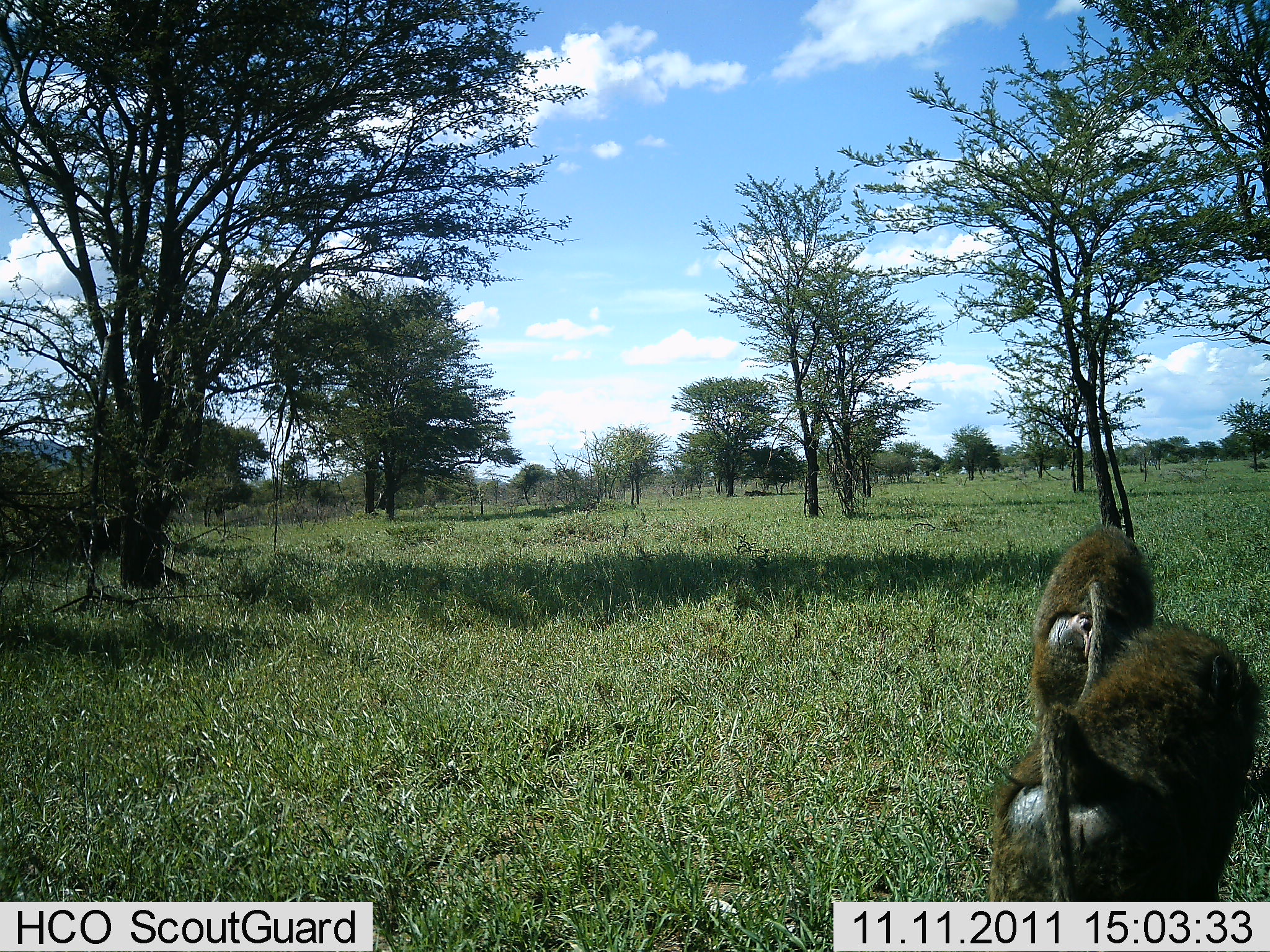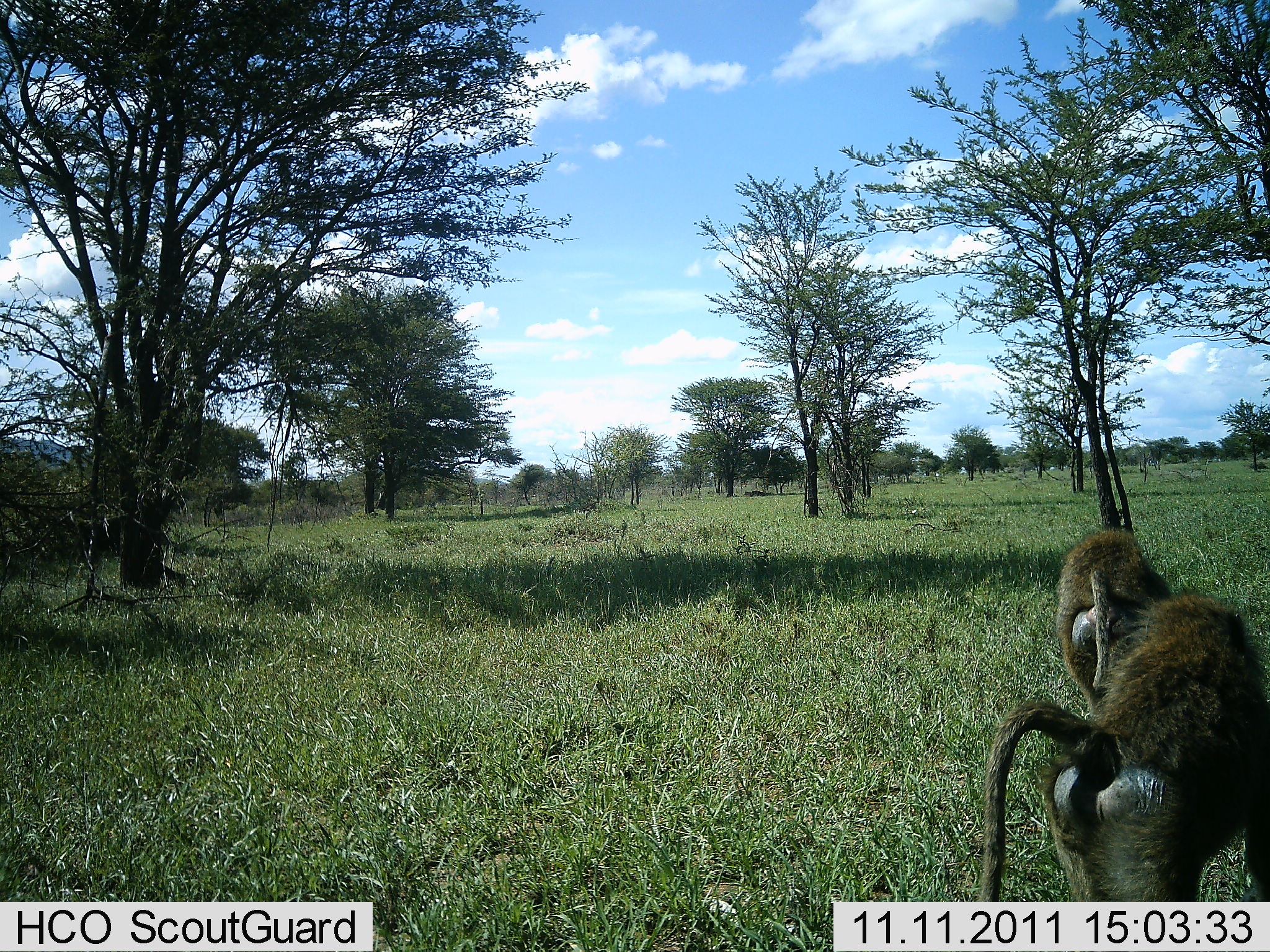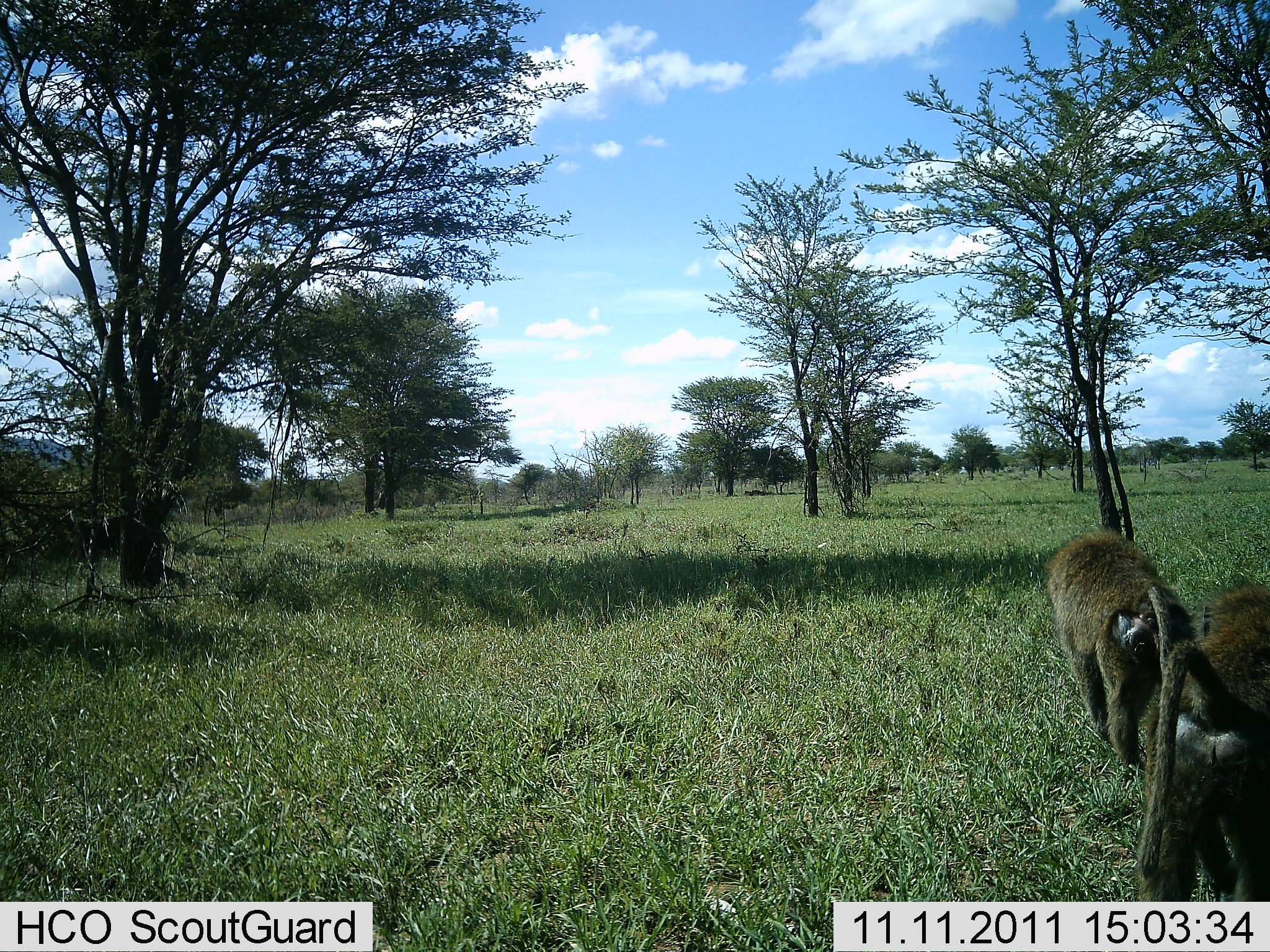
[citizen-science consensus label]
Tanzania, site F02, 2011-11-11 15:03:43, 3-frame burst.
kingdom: Animalia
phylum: Chordata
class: Mammalia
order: Primates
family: Cercopithecidae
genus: Papio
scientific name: Papio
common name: baboon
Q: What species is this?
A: Baboon (Papio).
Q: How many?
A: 2.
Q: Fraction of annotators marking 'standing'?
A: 25%.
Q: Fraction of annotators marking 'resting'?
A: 0%.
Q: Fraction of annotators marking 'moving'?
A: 83%.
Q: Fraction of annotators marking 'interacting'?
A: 0%.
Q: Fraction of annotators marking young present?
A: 0%.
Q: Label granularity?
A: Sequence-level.